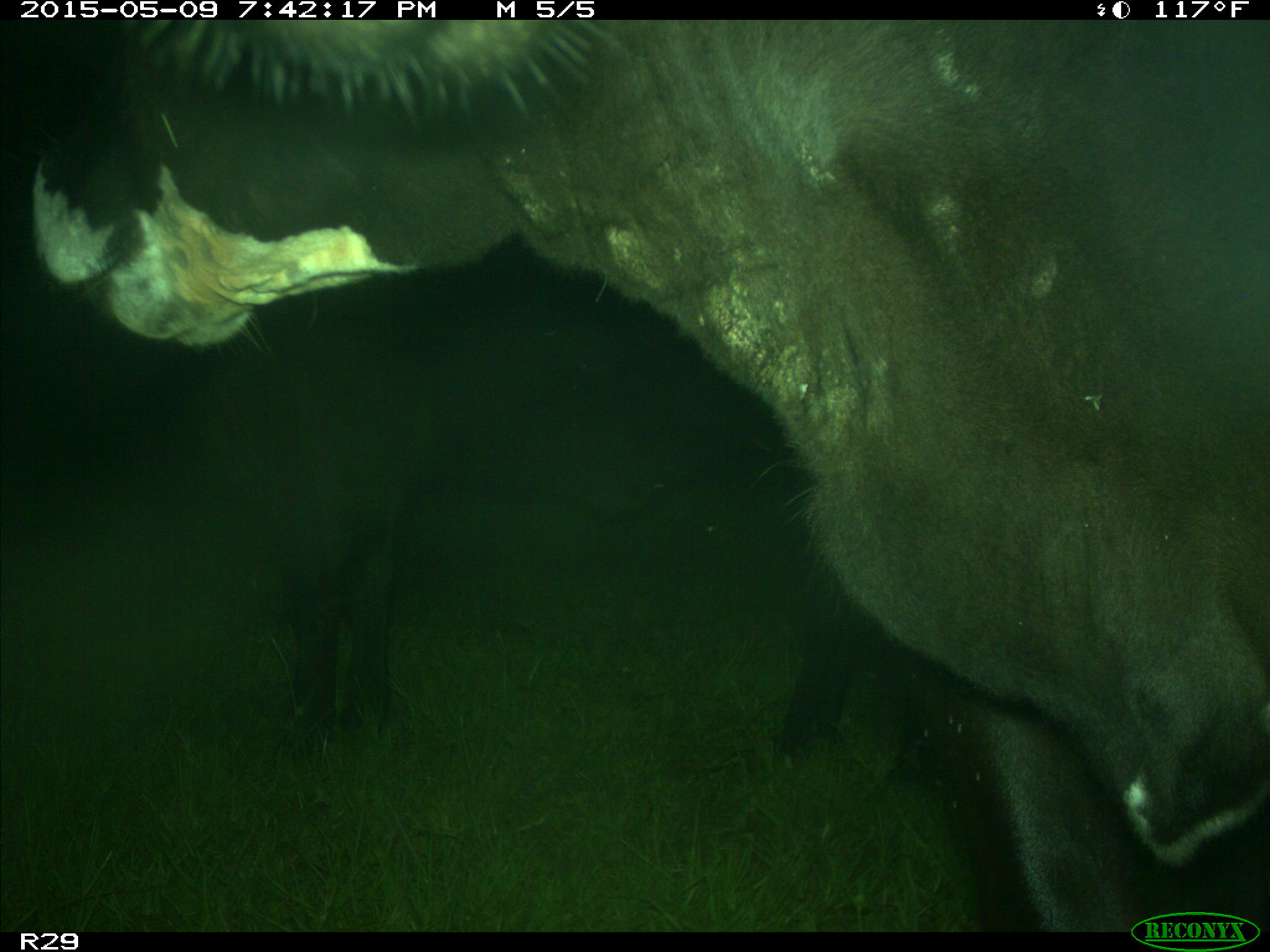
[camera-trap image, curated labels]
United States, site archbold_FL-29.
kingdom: Animalia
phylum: Chordata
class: Mammalia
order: Artiodactyla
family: Bovidae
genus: Bos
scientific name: Bos taurus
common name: domestic cow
Bos taurus (domestic cow).